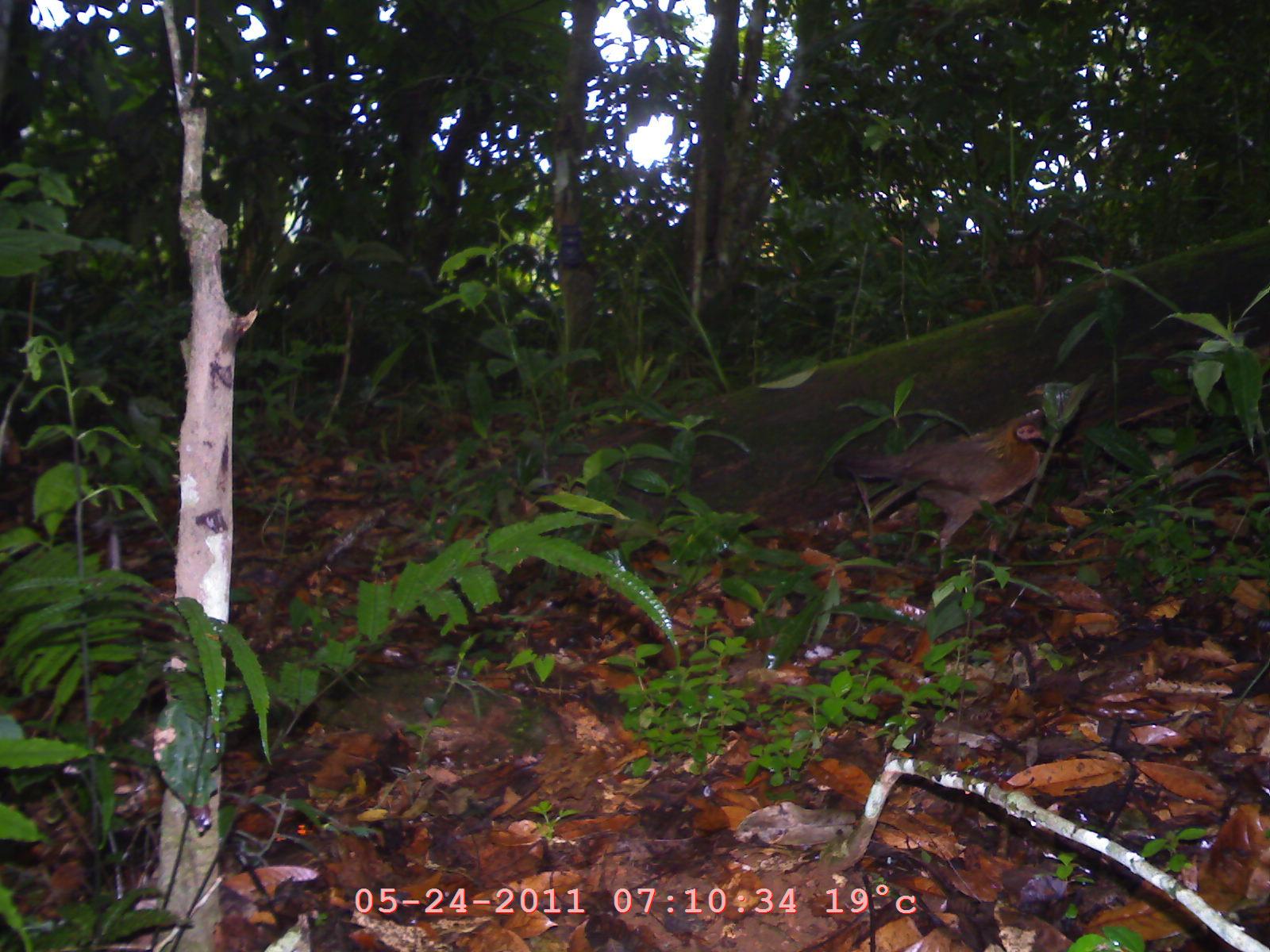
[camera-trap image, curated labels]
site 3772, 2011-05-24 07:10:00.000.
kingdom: Animalia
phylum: Chordata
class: Aves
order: Galliformes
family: Phasianidae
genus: Gallus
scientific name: Gallus gallus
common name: red junglefowl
Gallus gallus (red junglefowl), count 1, age adult, sex female.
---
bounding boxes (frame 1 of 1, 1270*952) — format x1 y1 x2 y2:
gallus gallus: 834 416 1049 564